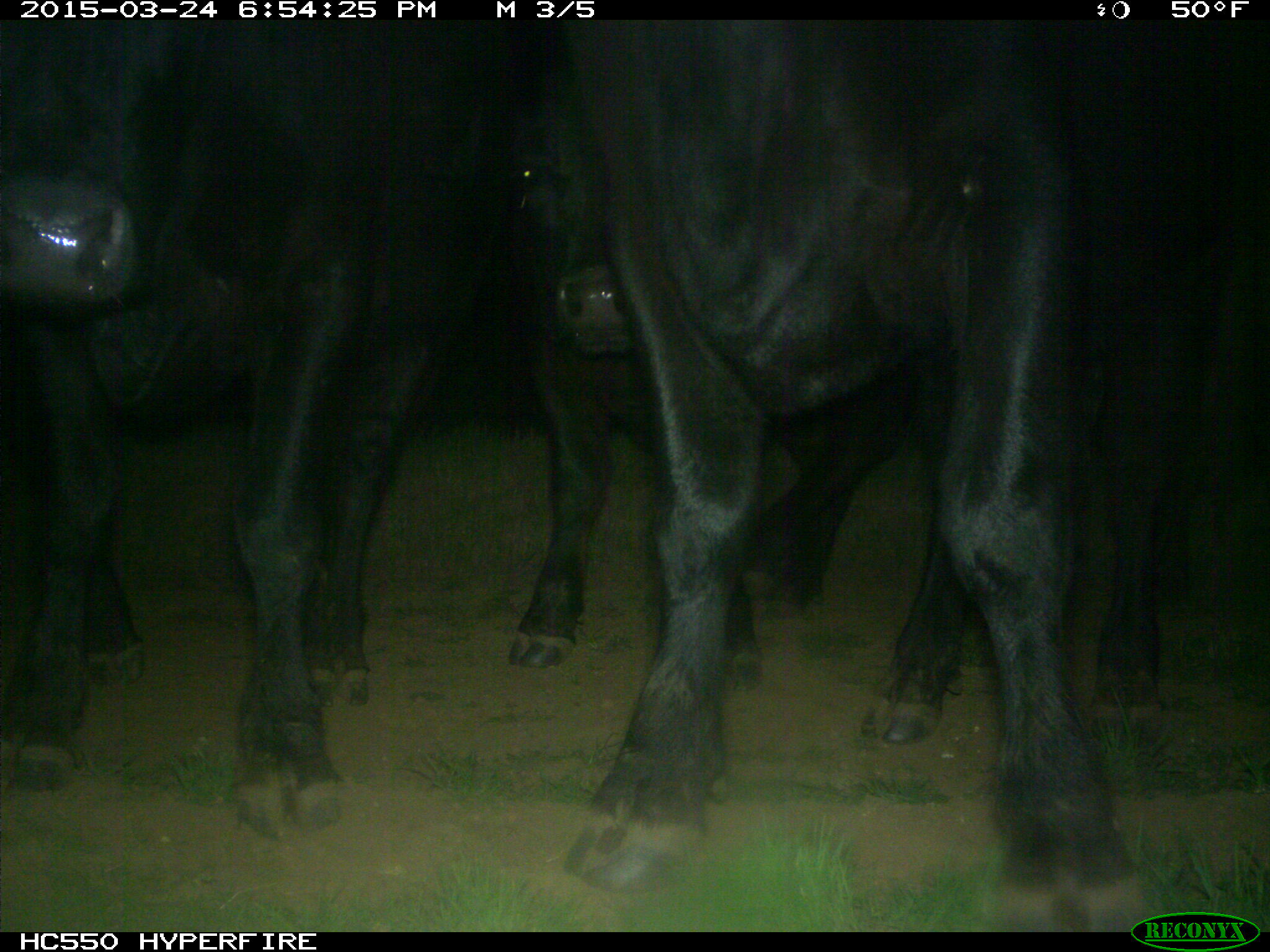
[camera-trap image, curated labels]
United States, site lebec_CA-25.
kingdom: Animalia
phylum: Chordata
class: Mammalia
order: Artiodactyla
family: Bovidae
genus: Bos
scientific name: Bos taurus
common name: domestic cow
Bos taurus (domestic cow).